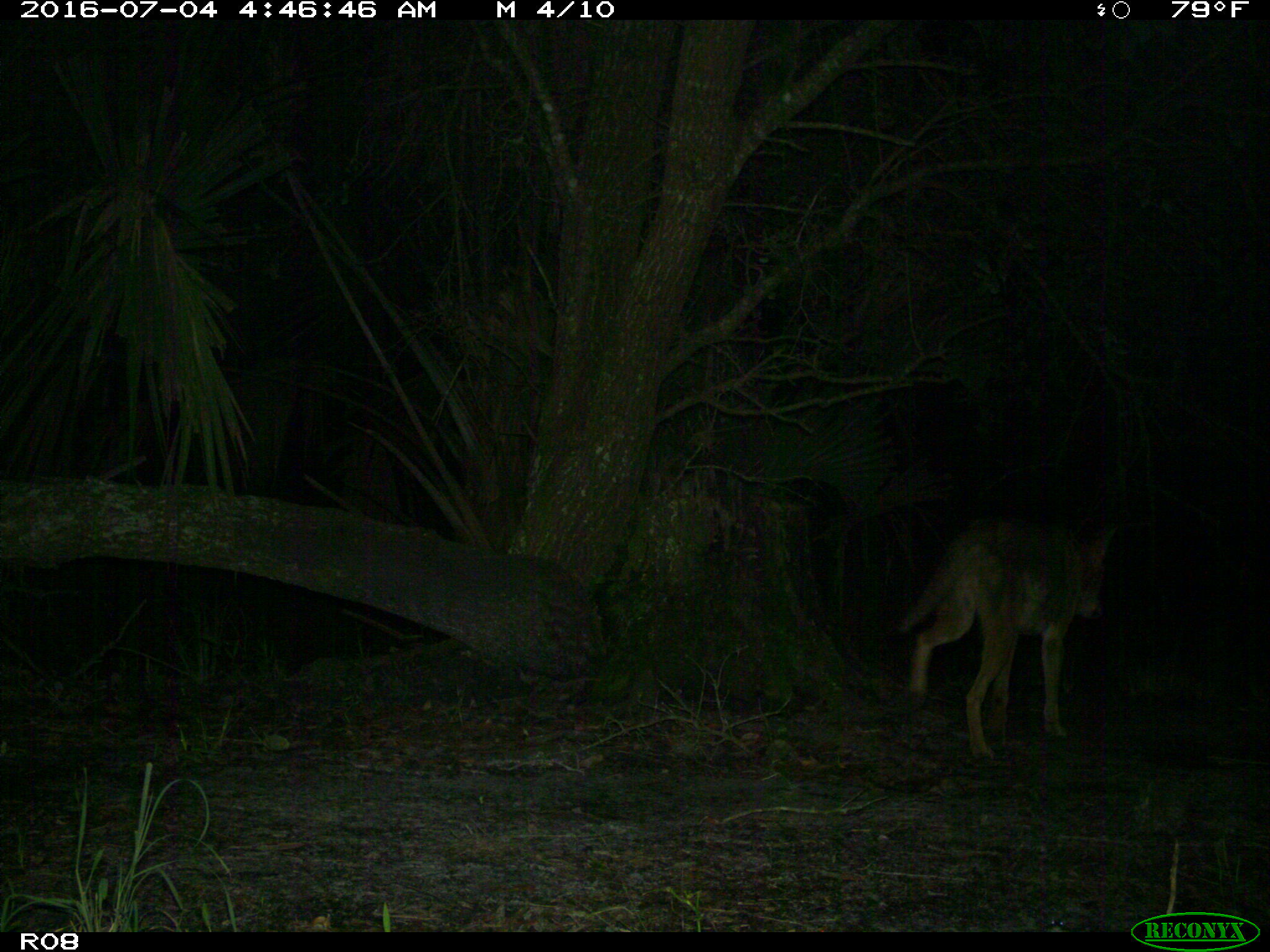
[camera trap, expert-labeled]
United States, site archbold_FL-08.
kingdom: Animalia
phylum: Chordata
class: Mammalia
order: Carnivora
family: Canidae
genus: Canis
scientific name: Canis latrans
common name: coyote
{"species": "Canis latrans (coyote)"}